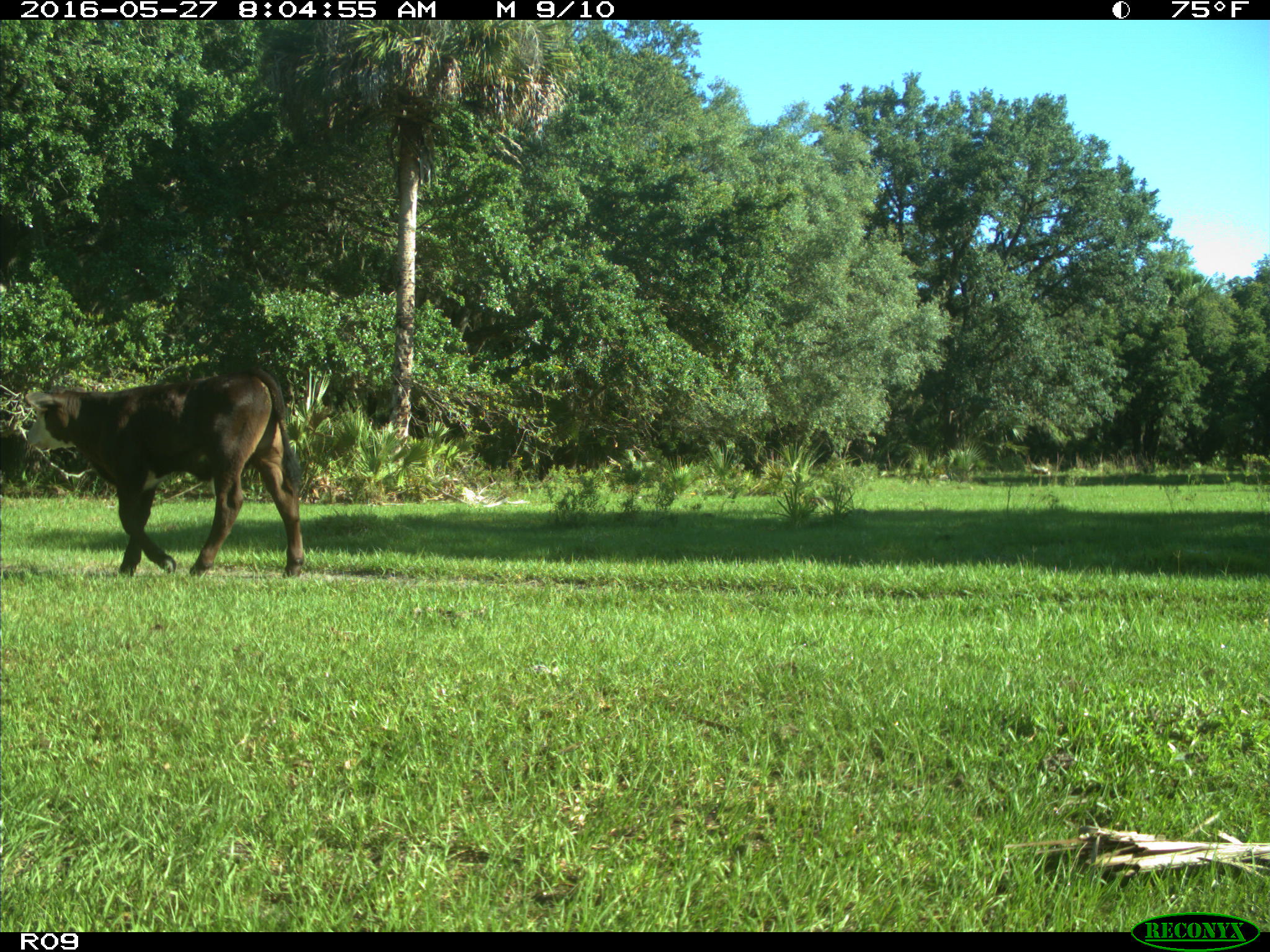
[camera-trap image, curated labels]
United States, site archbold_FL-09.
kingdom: Animalia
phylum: Chordata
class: Mammalia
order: Artiodactyla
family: Bovidae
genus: Bos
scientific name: Bos taurus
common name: domestic cow